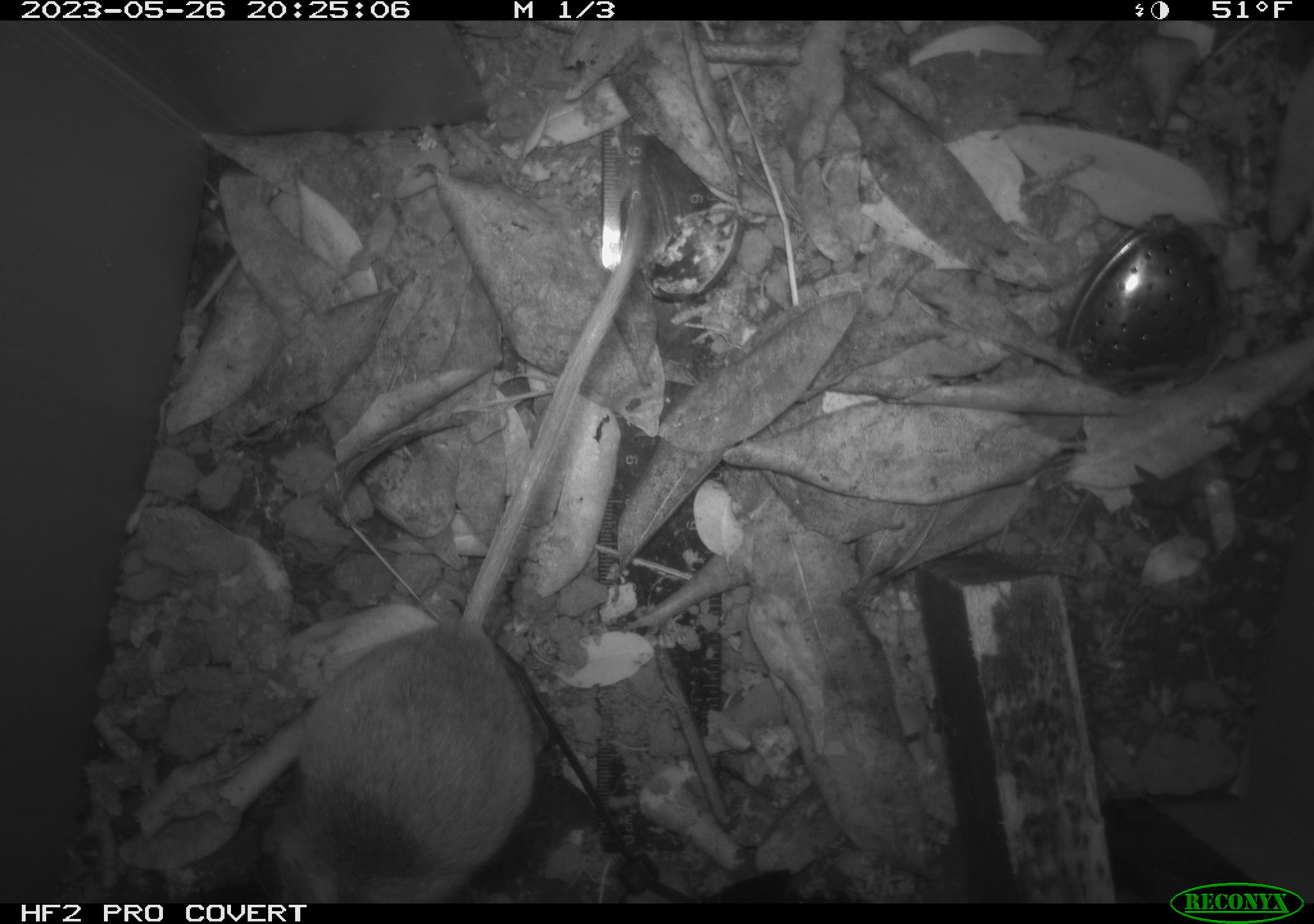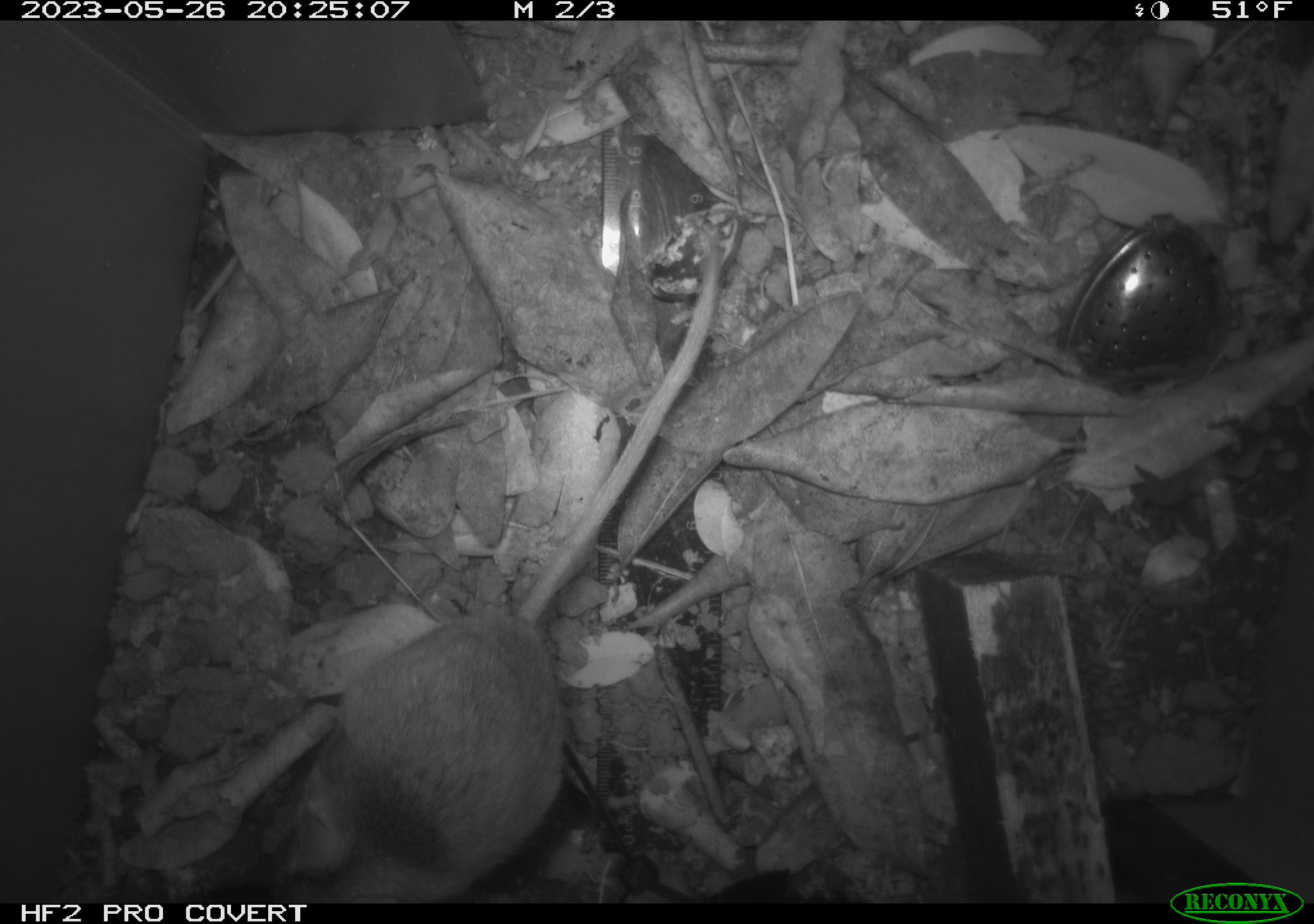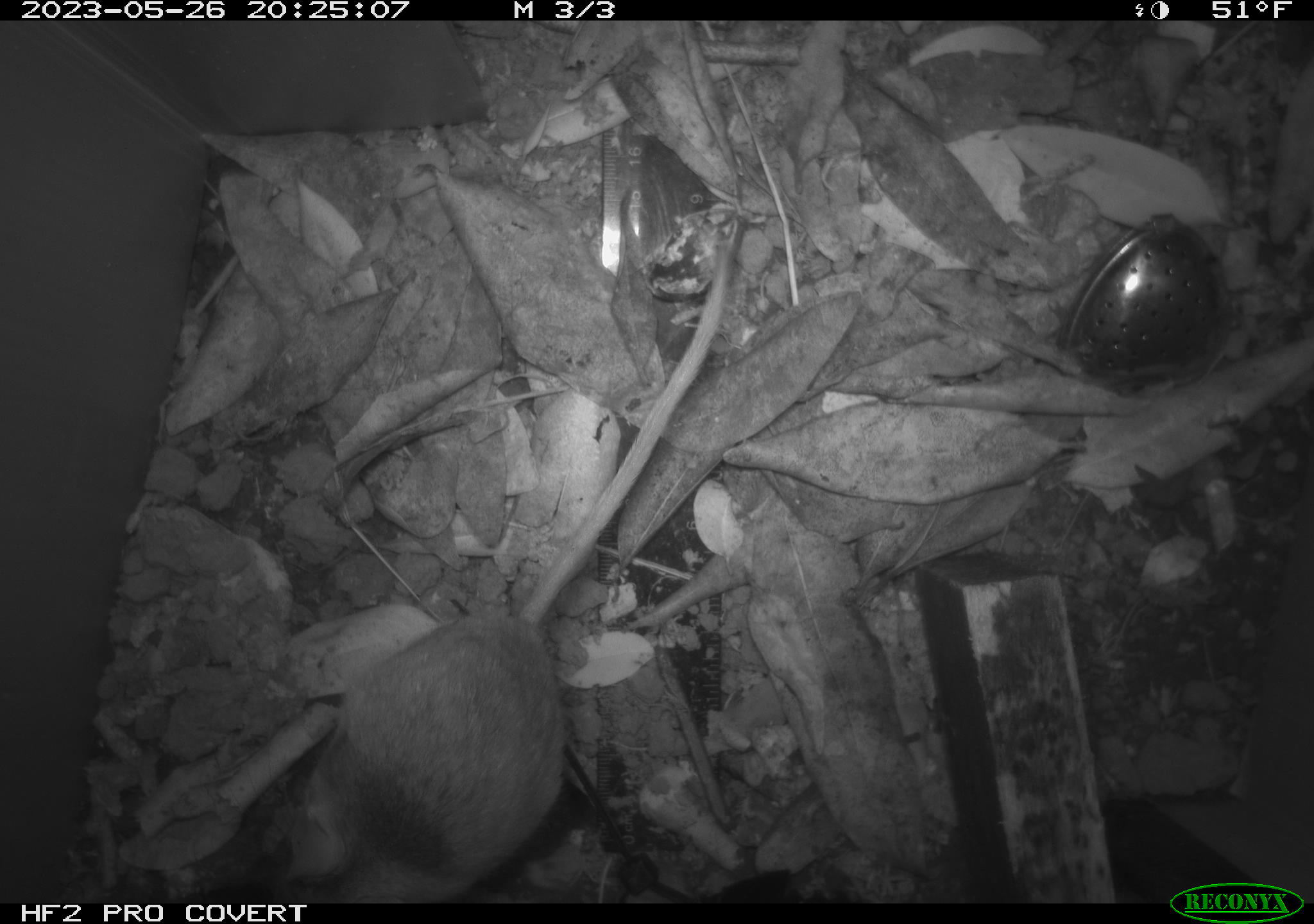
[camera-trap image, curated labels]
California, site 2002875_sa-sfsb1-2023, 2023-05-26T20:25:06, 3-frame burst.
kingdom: Animalia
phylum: Chordata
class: Mammalia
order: Rodentia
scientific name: Rodentia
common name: mouse species